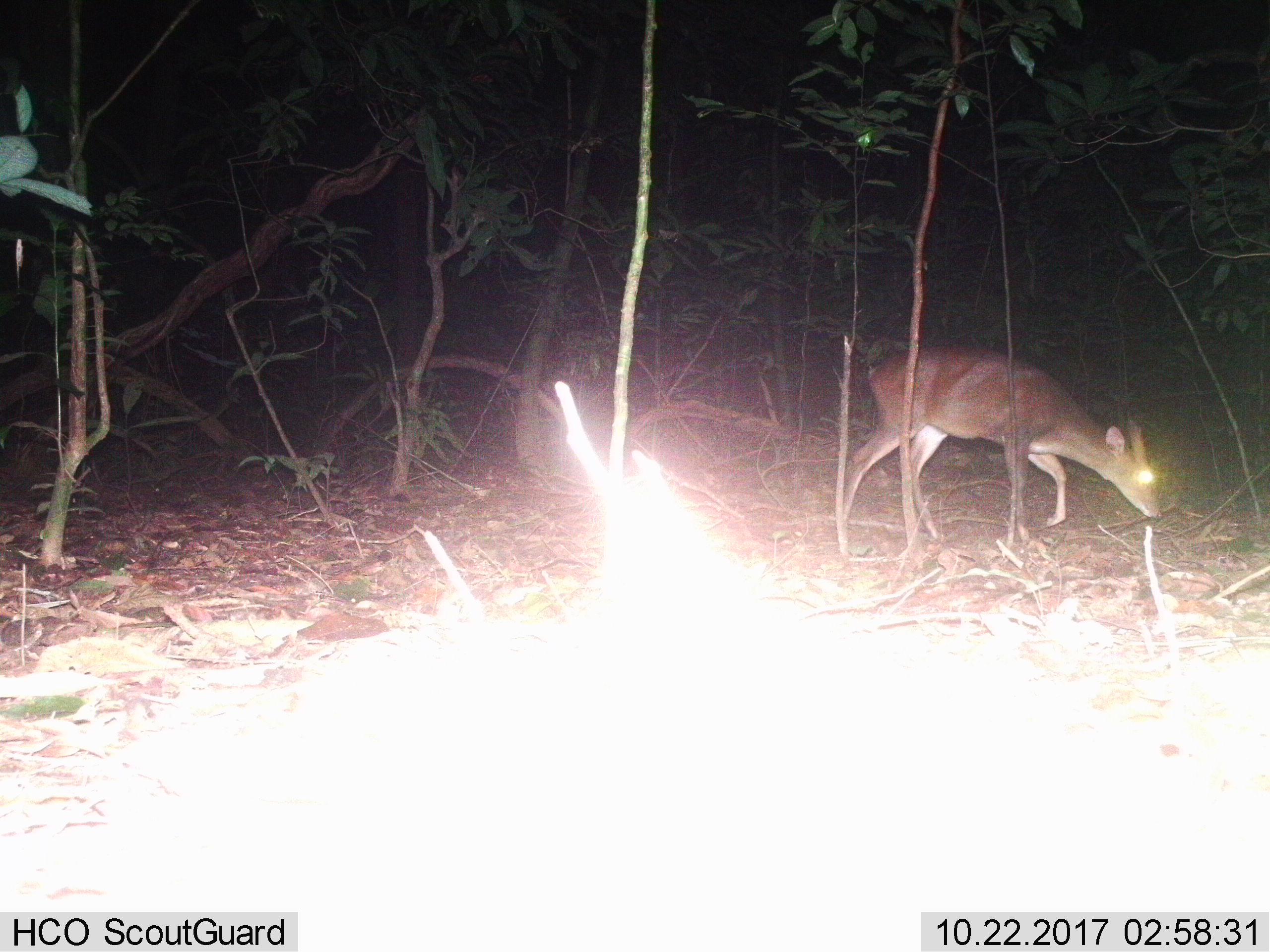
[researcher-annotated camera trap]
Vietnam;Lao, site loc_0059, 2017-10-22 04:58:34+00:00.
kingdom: Animalia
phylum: Chordata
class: Mammalia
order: Artiodactyla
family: Cervidae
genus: Muntiacus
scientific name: Muntiacus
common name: muntjacs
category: unidentified muntjac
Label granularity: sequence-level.